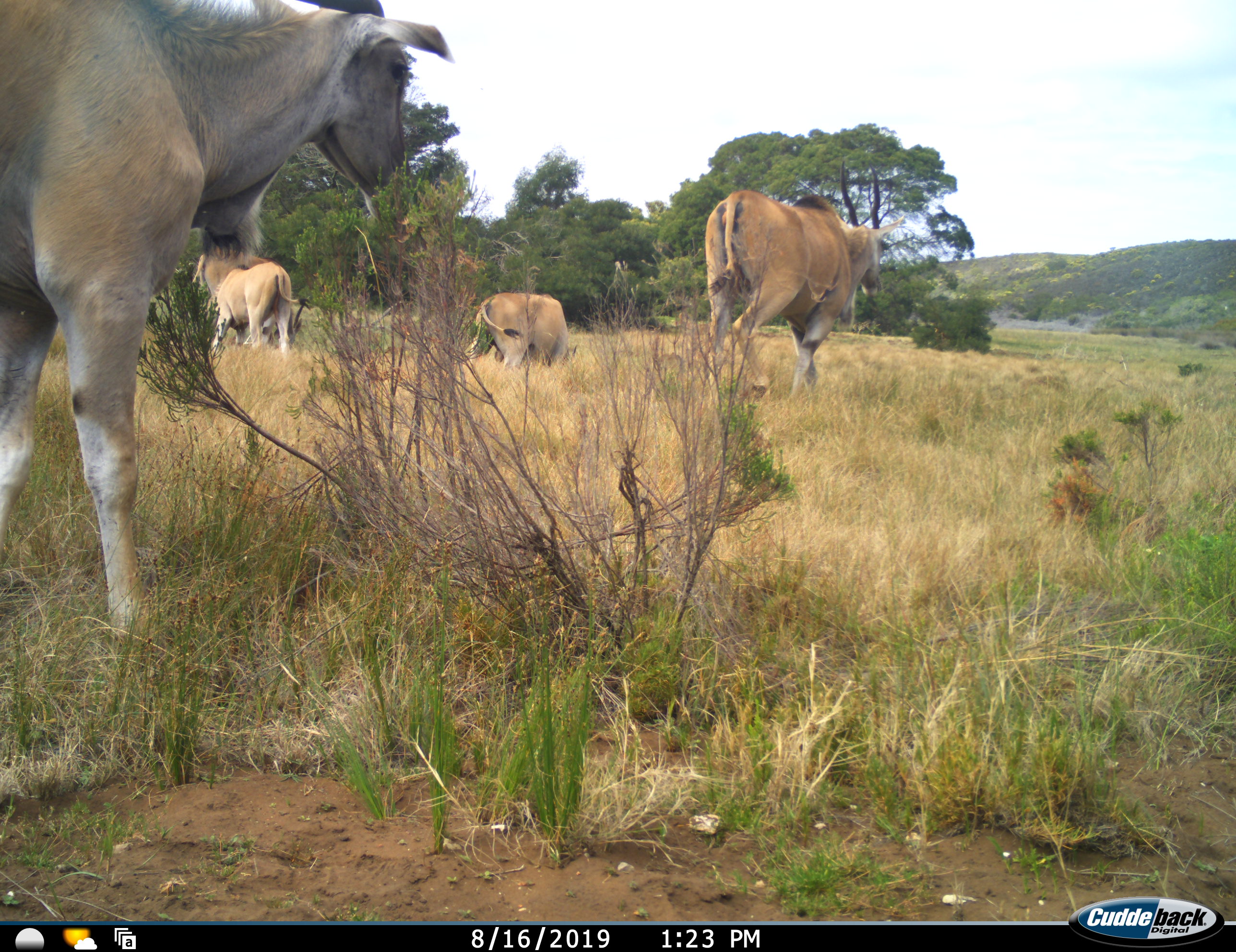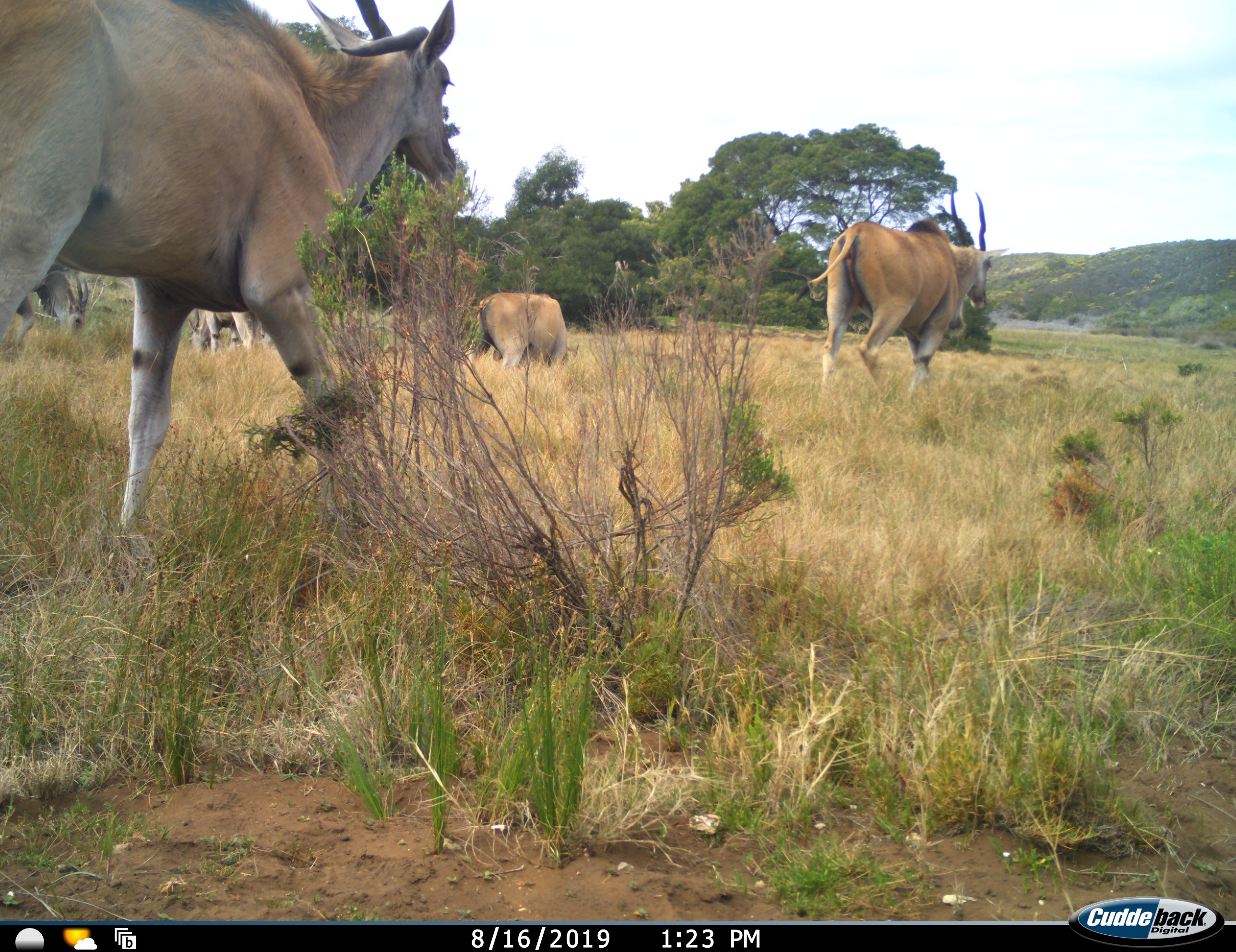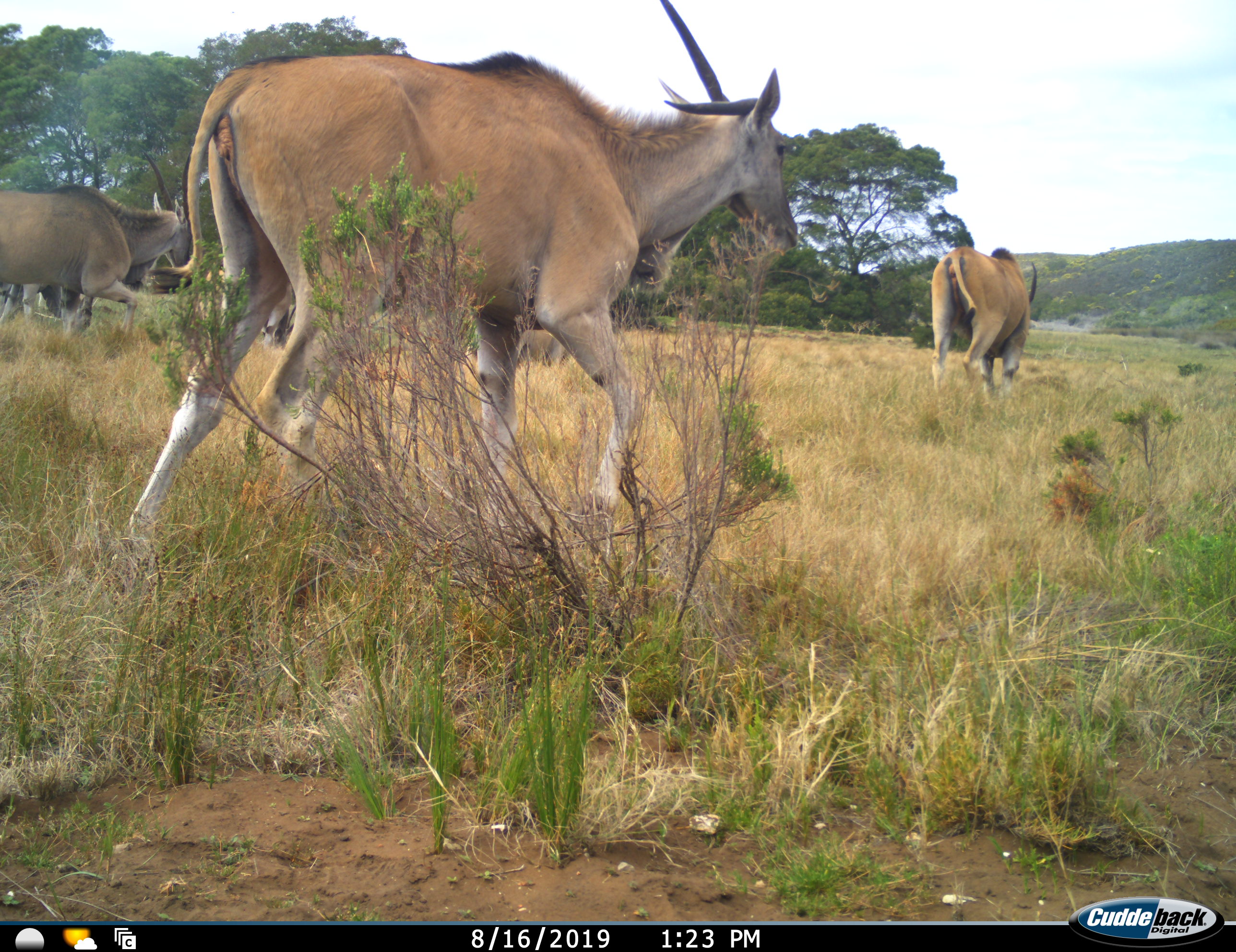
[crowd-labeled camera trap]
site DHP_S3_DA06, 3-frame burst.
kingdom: Animalia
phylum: Chordata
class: Mammalia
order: Artiodactyla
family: Bovidae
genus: Tragelaphus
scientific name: Tragelaphus oryx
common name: eland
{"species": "eland (Tragelaphus oryx)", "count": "7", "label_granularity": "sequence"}